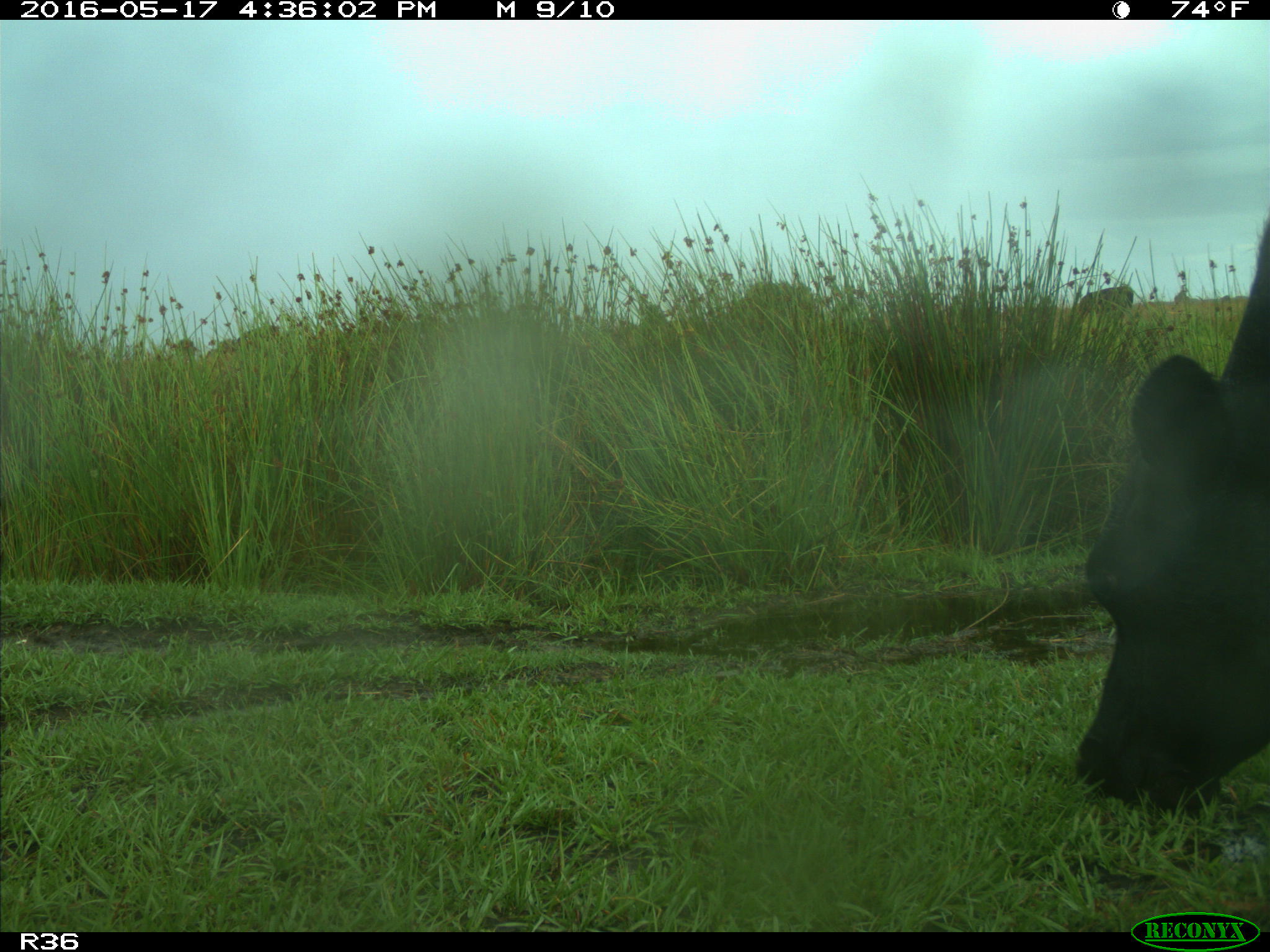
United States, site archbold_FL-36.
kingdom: Animalia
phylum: Chordata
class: Mammalia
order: Artiodactyla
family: Bovidae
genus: Bos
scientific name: Bos taurus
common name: domestic cow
Bos taurus (domestic cow).